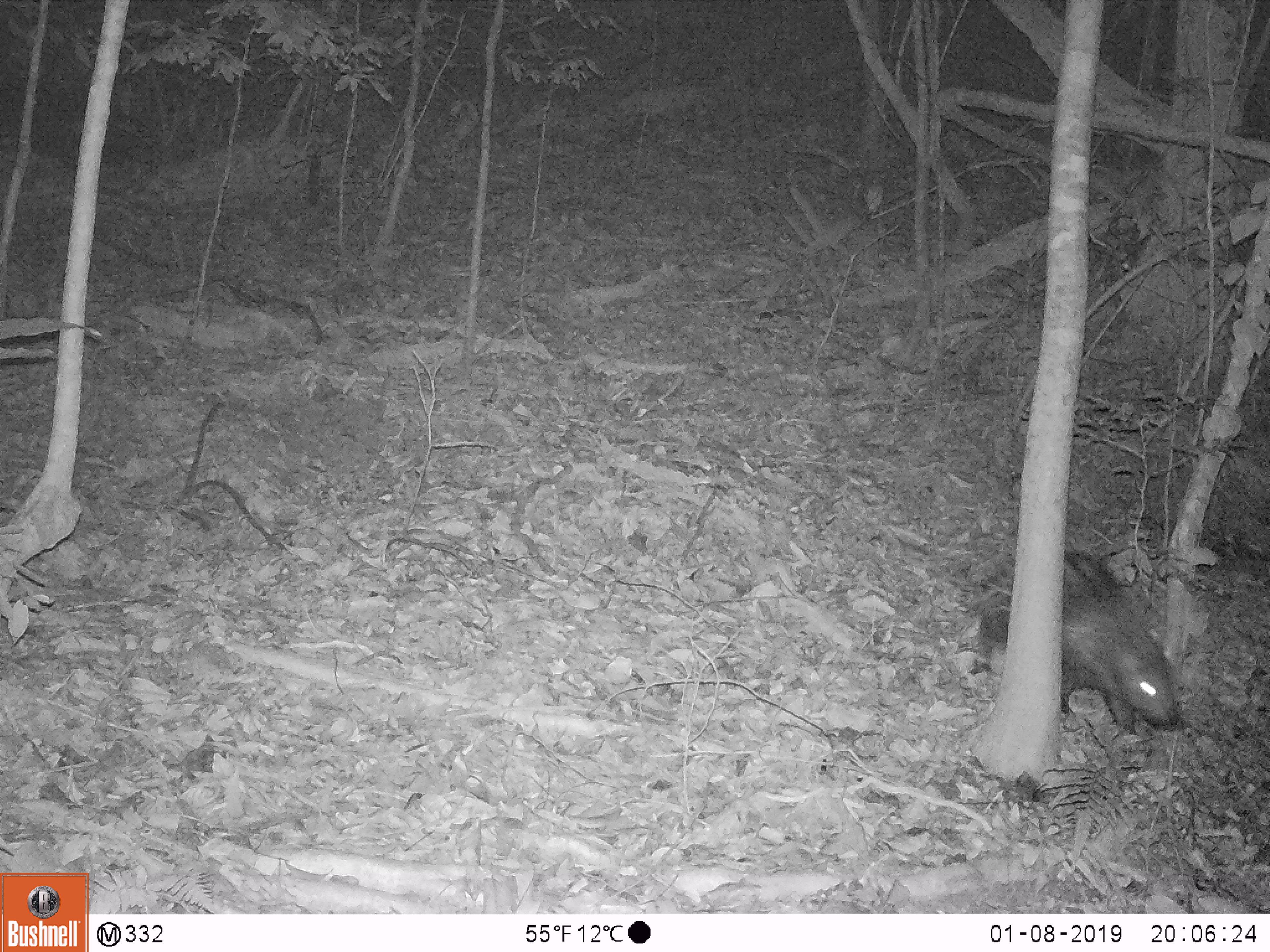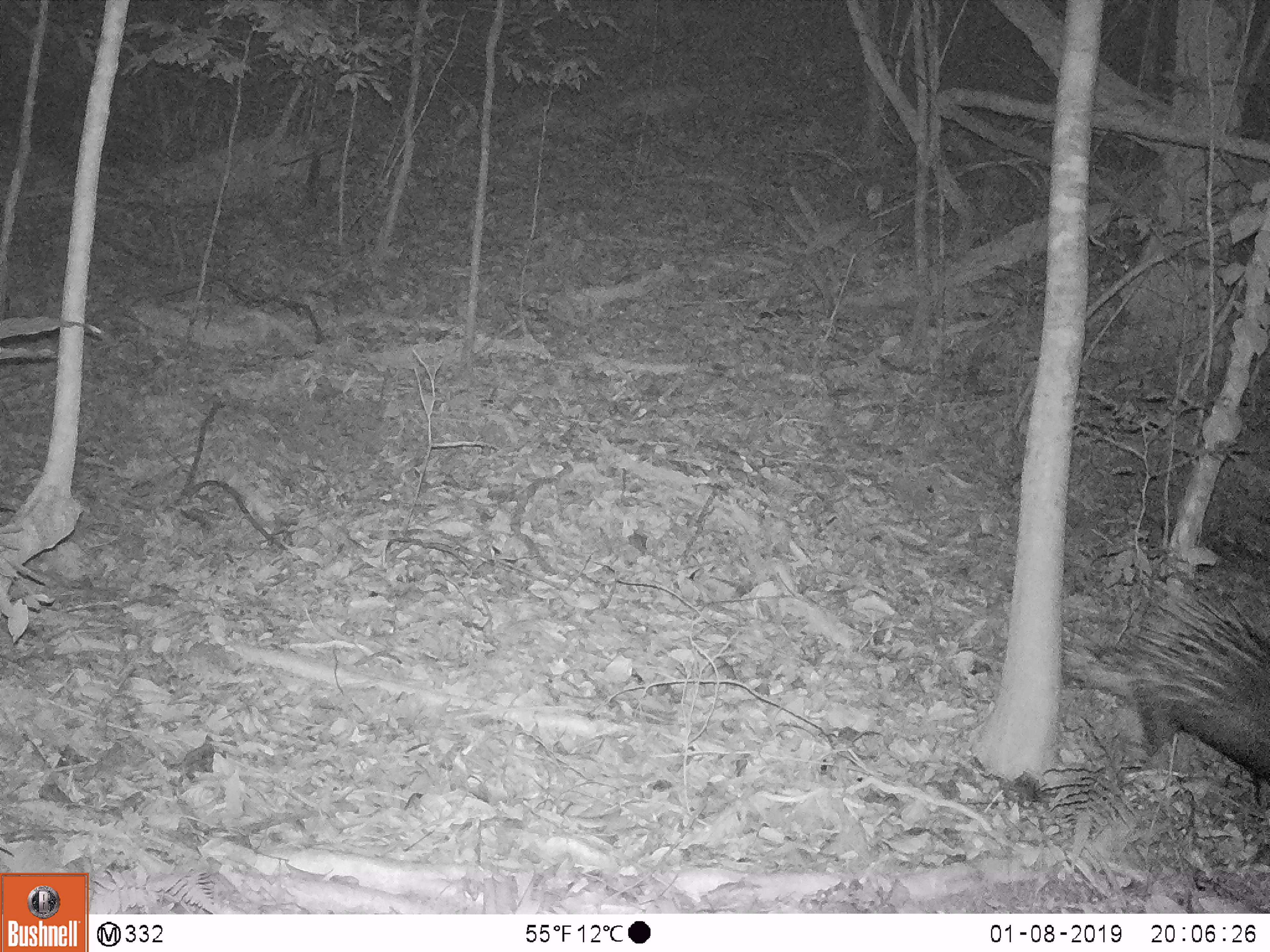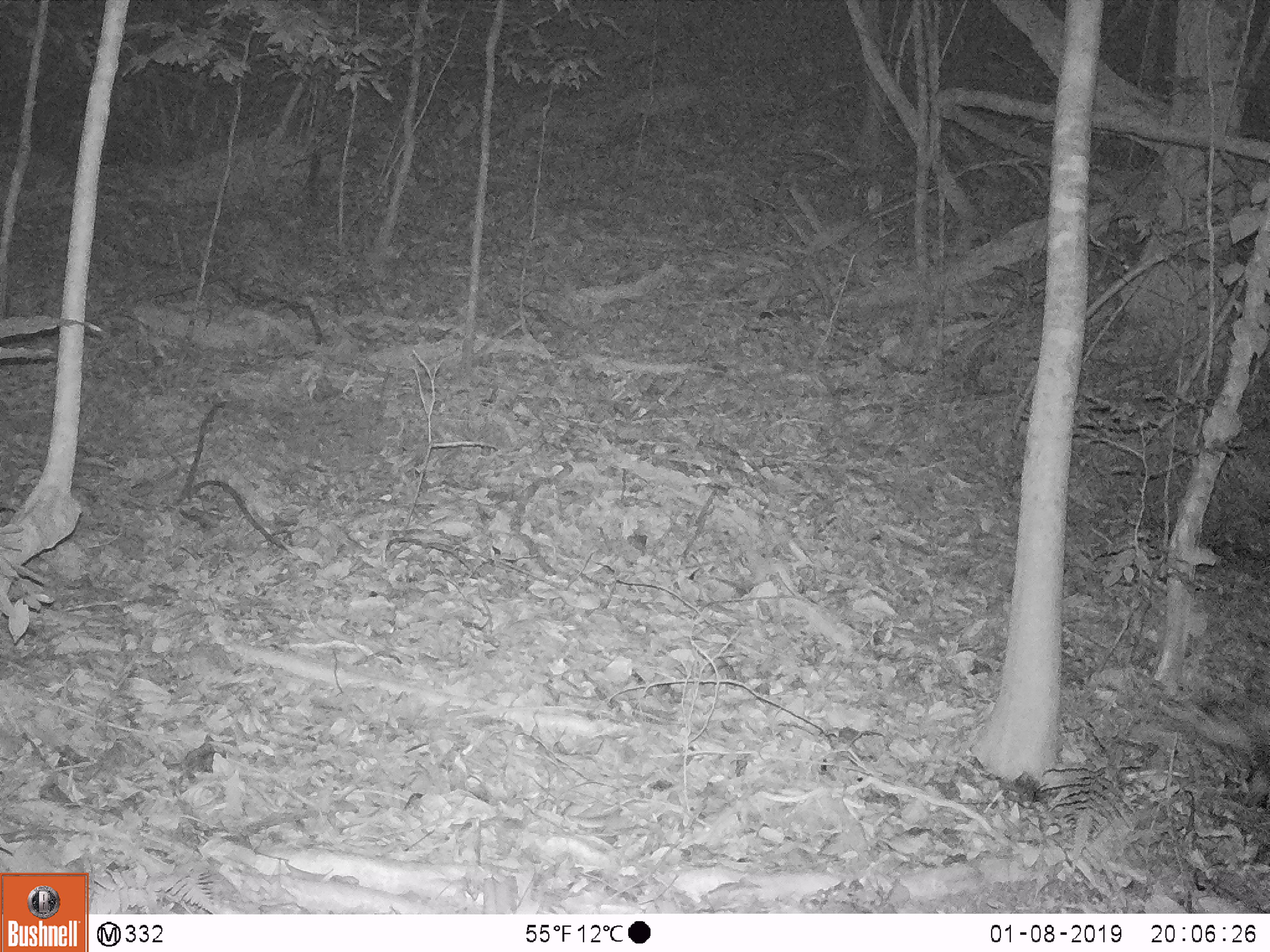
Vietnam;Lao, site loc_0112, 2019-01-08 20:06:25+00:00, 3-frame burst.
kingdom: Animalia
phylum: Chordata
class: Mammalia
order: Rodentia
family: Hystricidae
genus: Hystrix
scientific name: Hystrix brachyura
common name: malayan porcupine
Malayan porcupine (Hystrix brachyura). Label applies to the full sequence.